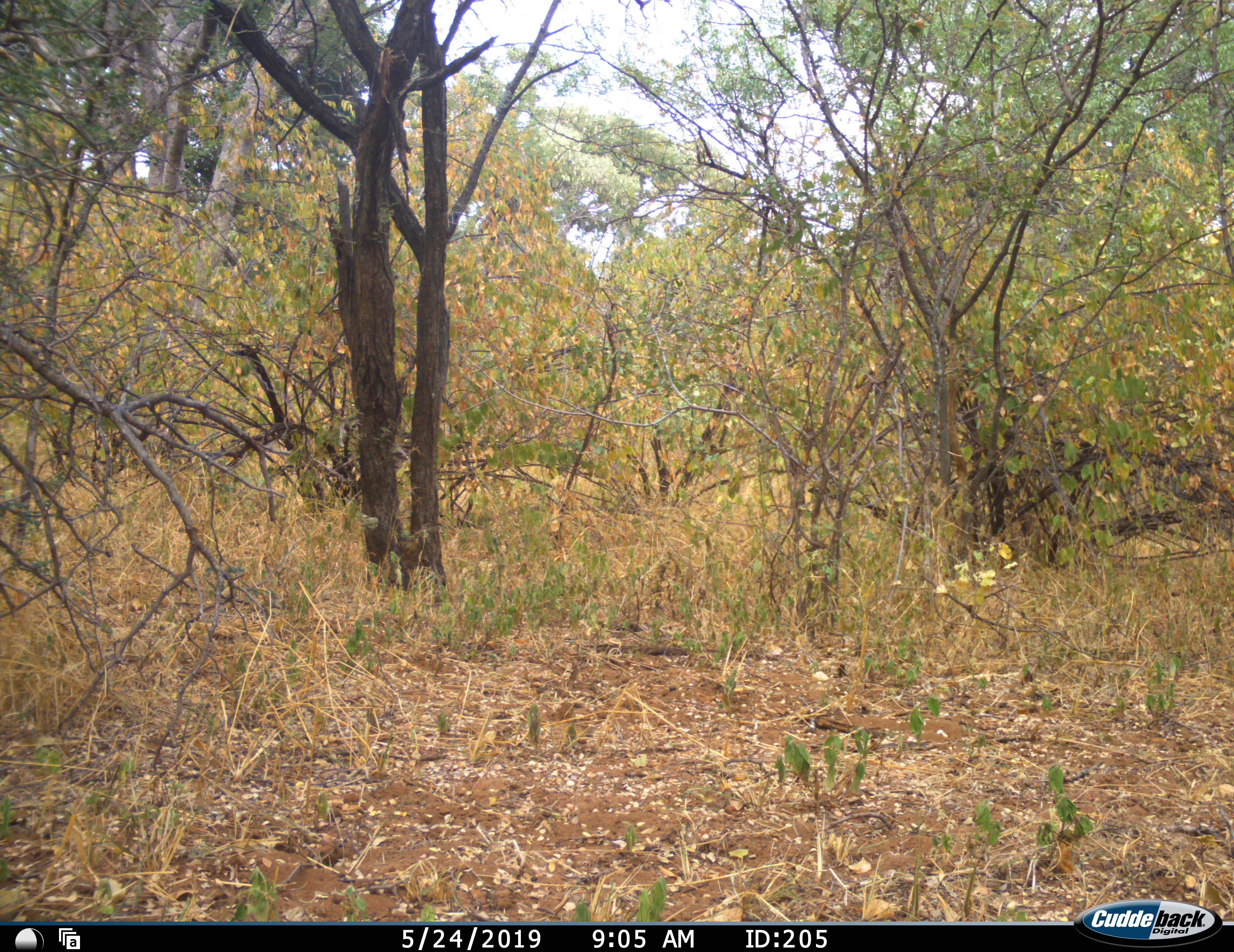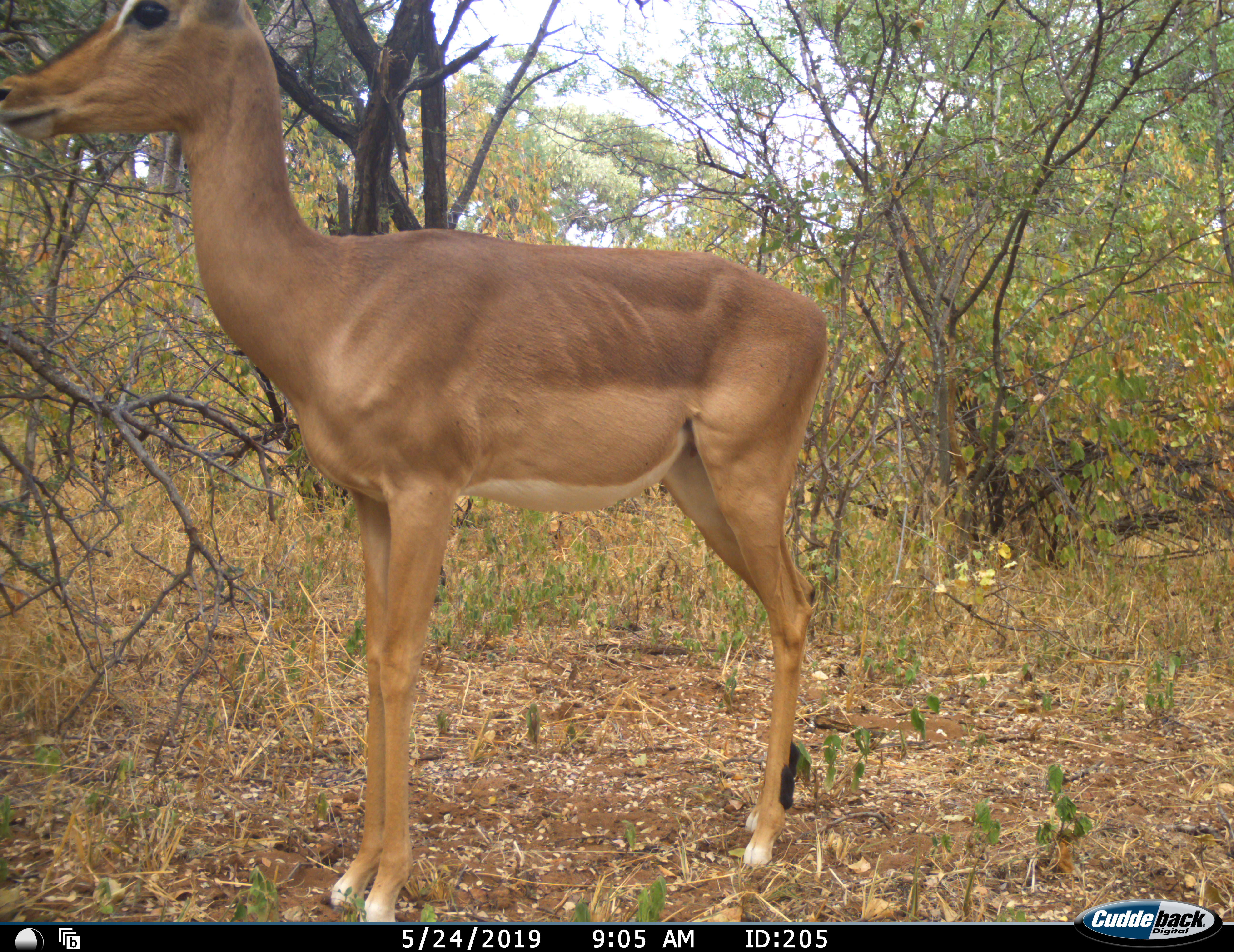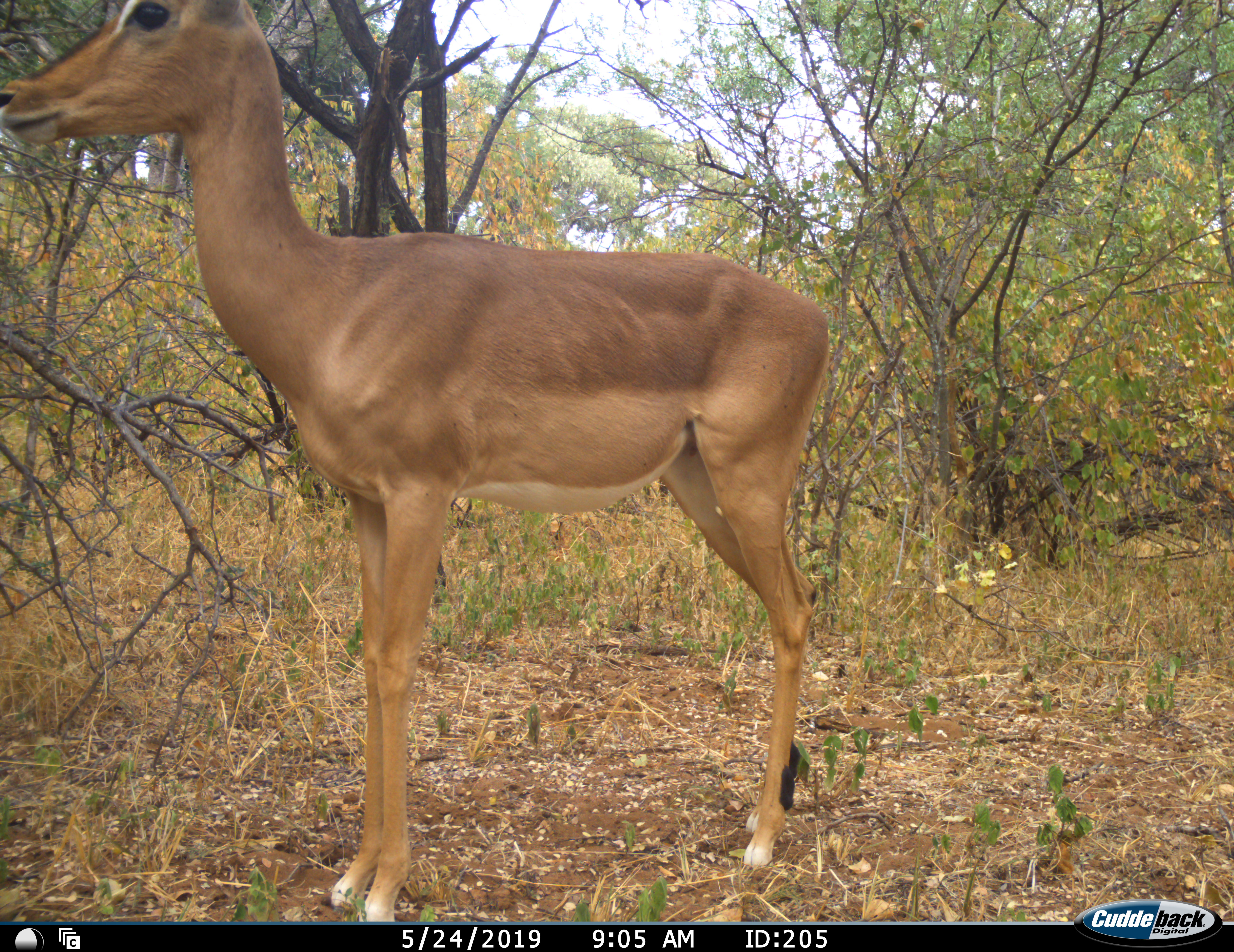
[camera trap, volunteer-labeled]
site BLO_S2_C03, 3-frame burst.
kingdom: Animalia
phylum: Chordata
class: Mammalia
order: Artiodactyla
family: Bovidae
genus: Aepyceros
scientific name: Aepyceros melampus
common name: impala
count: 1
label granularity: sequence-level